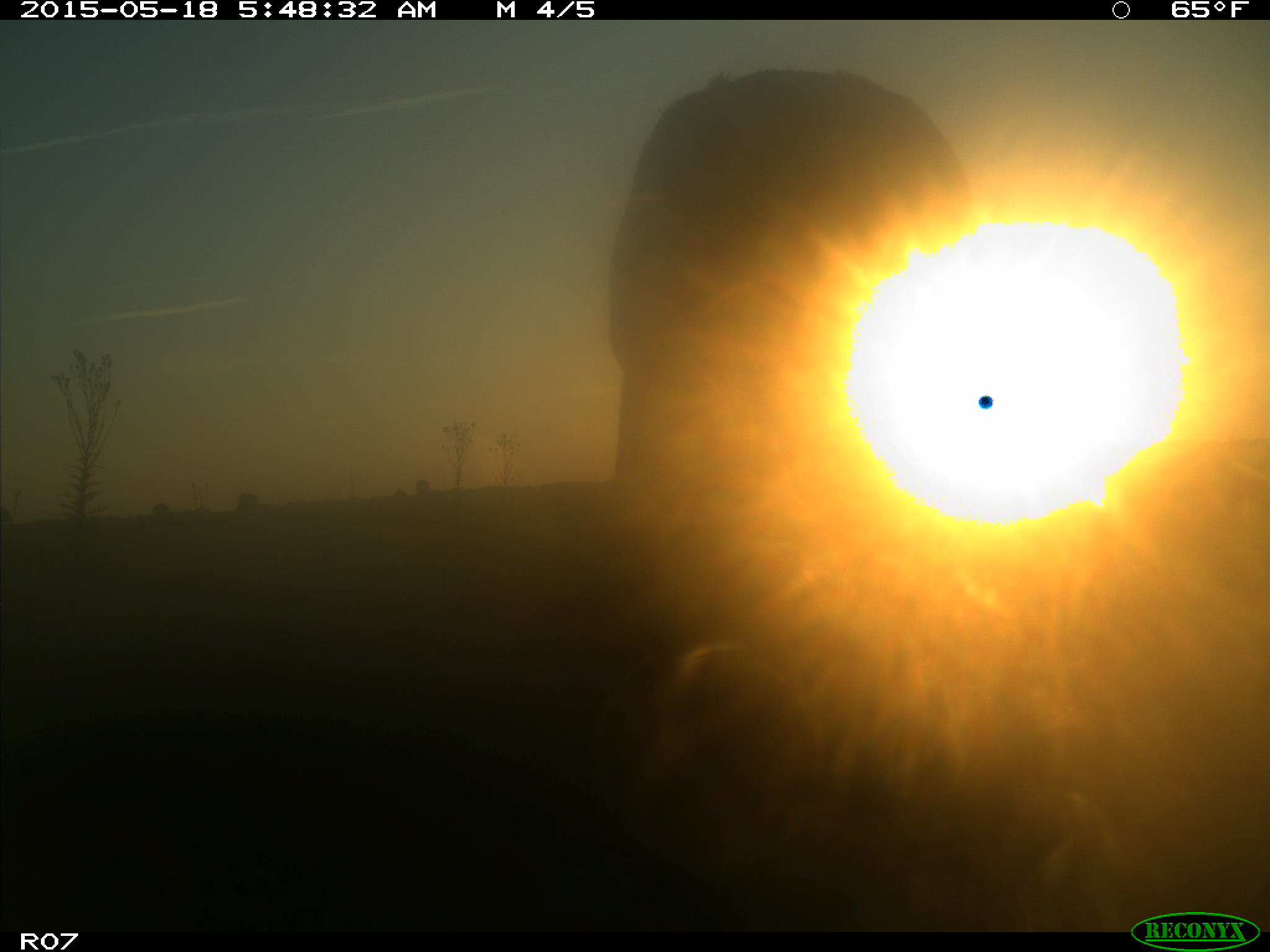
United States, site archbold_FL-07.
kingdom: Animalia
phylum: Chordata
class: Mammalia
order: Artiodactyla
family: Bovidae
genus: Bos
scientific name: Bos taurus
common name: domestic cow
Bos taurus (domestic cow).